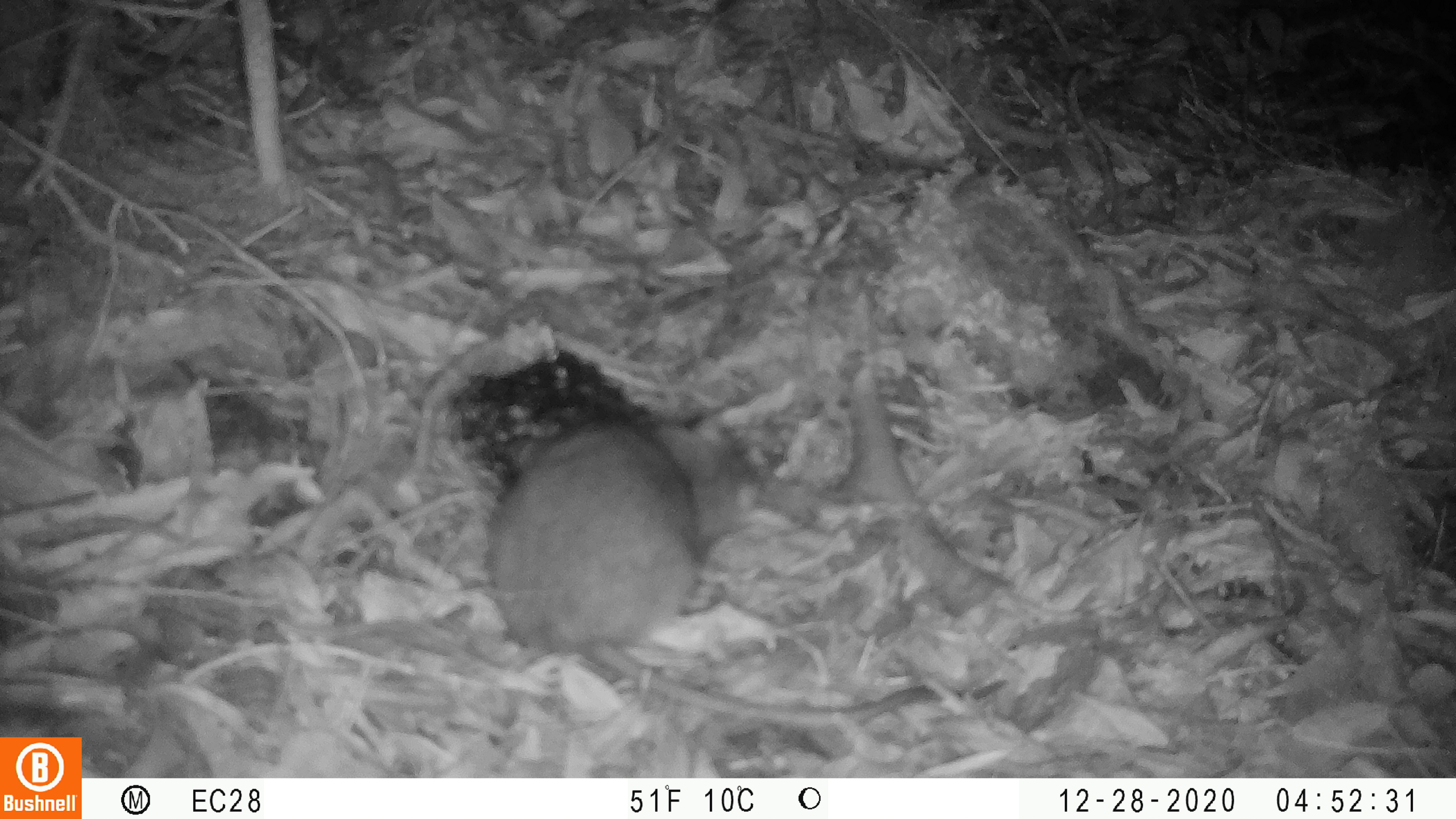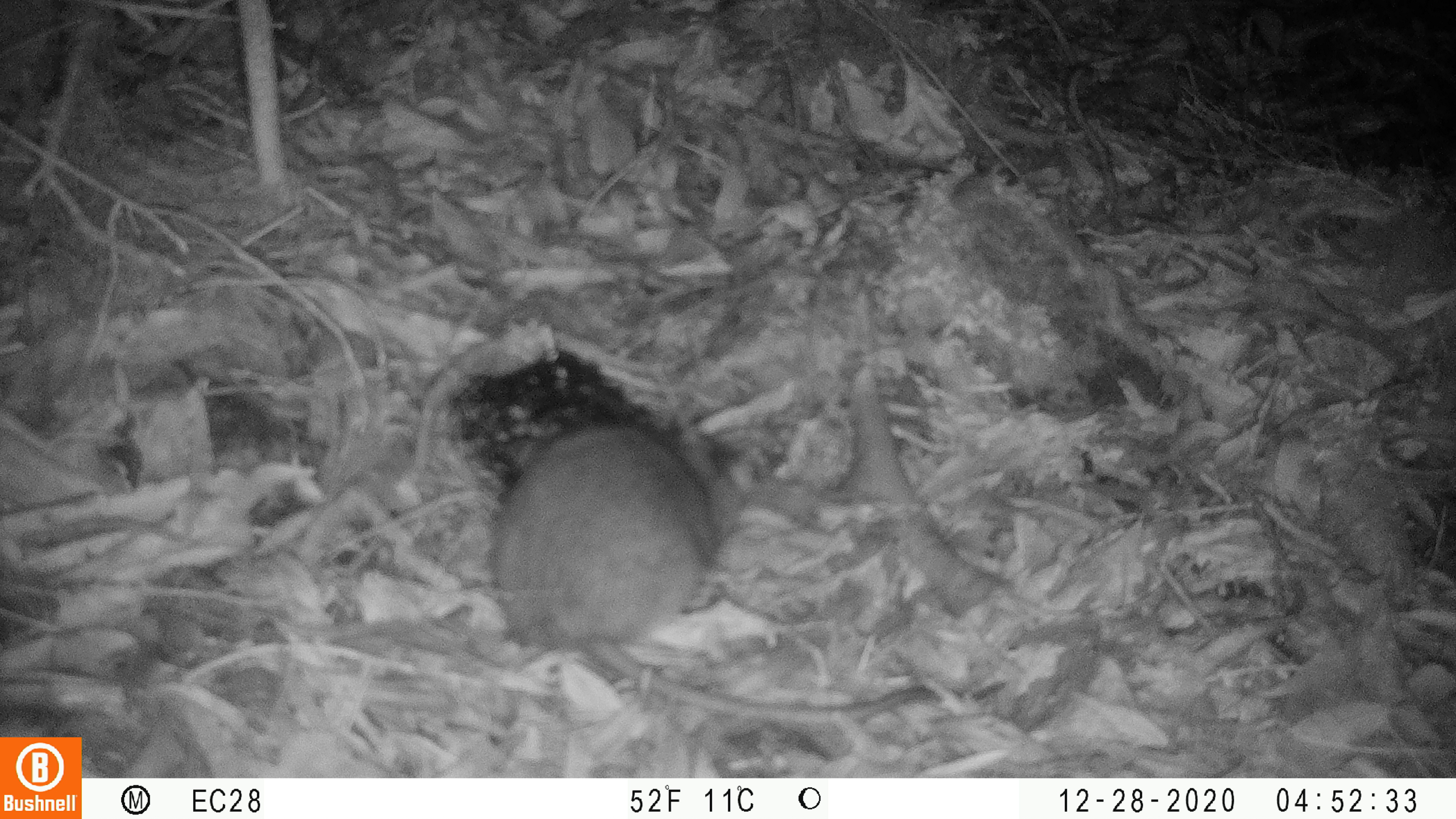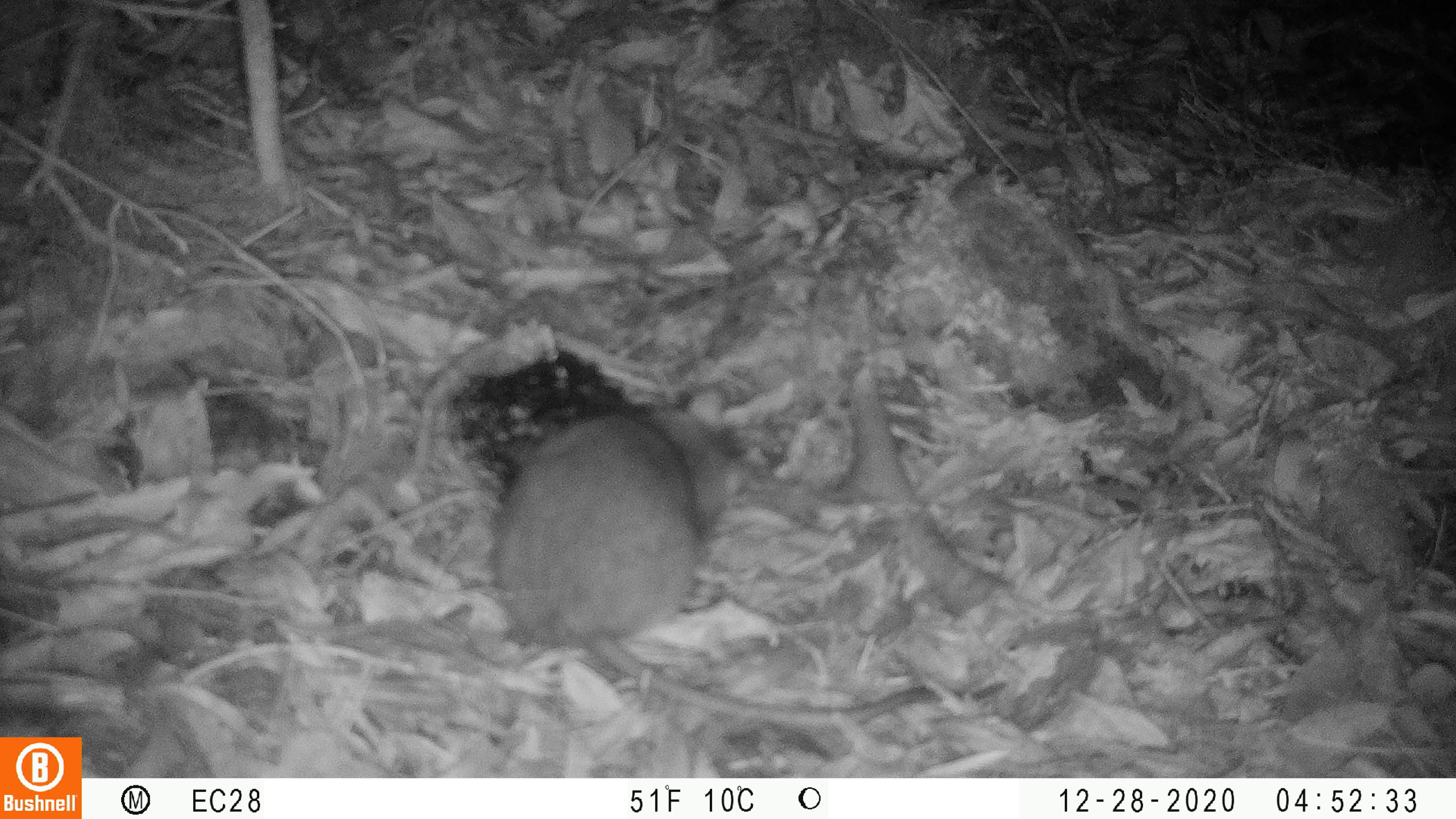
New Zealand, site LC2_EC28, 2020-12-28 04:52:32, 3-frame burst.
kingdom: Animalia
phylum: Chordata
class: Mammalia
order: Rodentia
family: Muridae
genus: Rattus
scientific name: Rattus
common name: rat